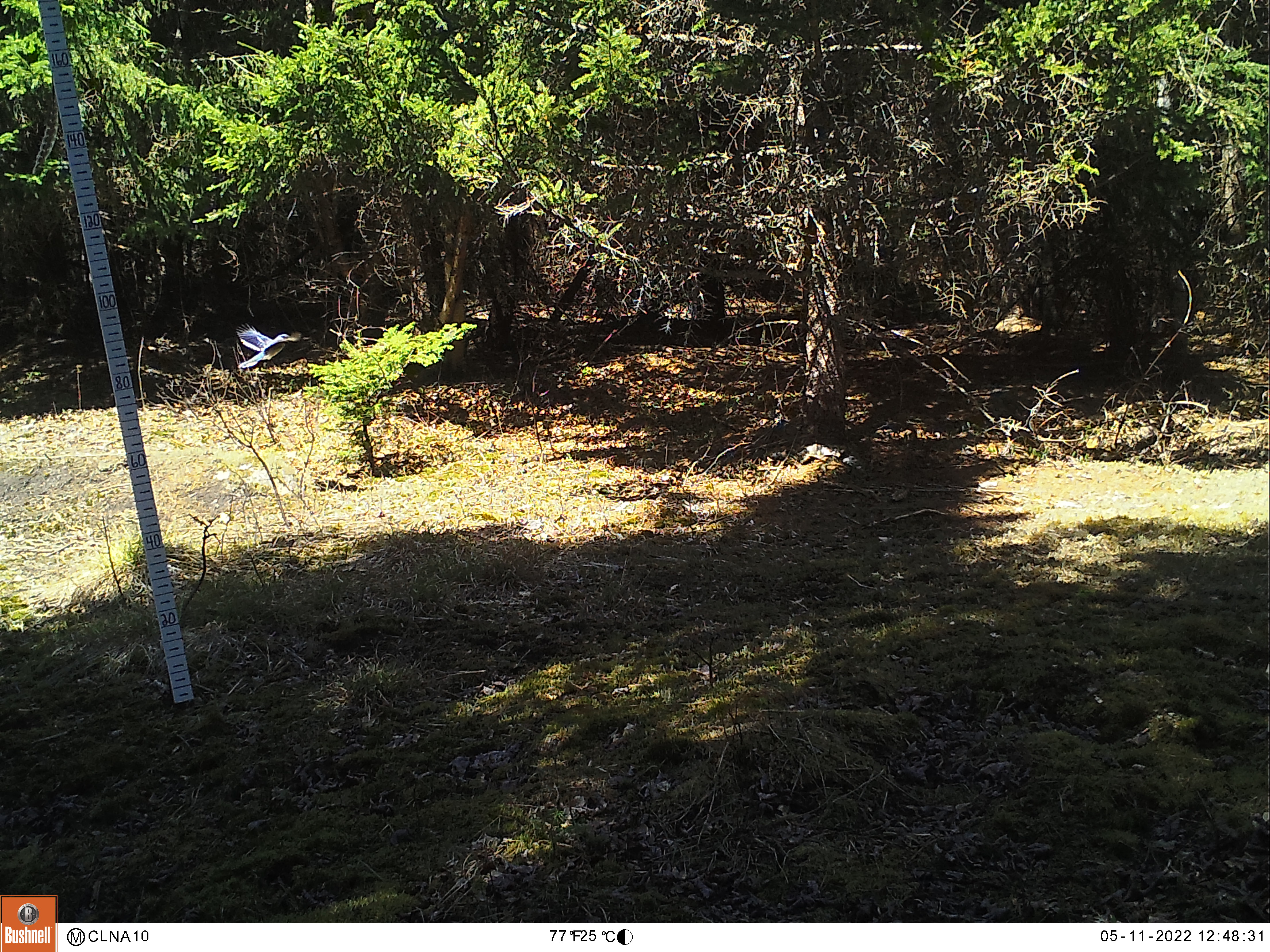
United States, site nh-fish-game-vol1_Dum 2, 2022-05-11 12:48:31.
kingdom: Animalia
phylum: Chordata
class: Aves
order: Passeriformes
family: Corvidae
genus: Cyanocitta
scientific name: Cyanocitta cristata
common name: blue jay